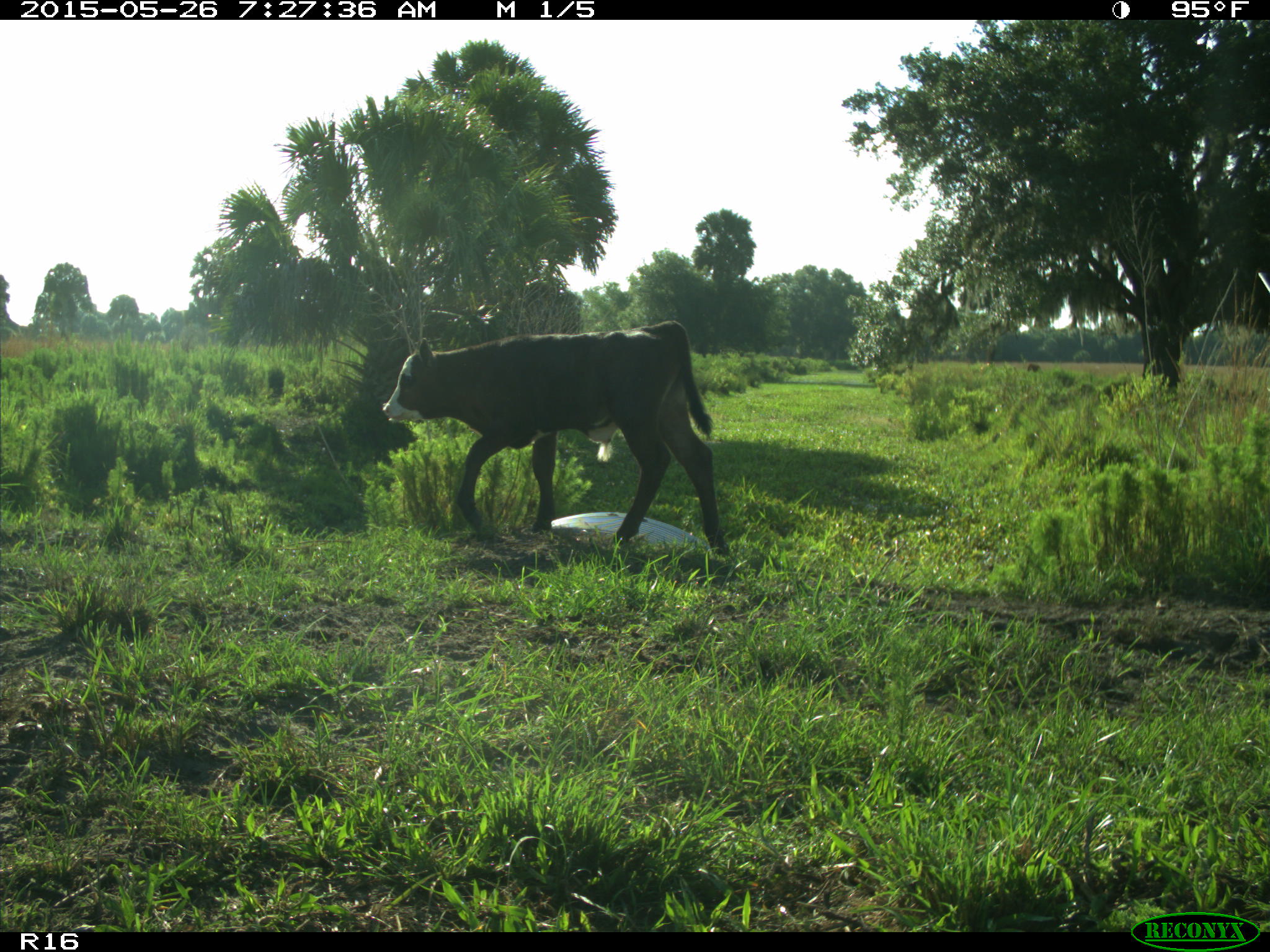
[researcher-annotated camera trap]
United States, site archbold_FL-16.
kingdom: Animalia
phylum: Chordata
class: Mammalia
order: Artiodactyla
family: Bovidae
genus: Bos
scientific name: Bos taurus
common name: domestic cow